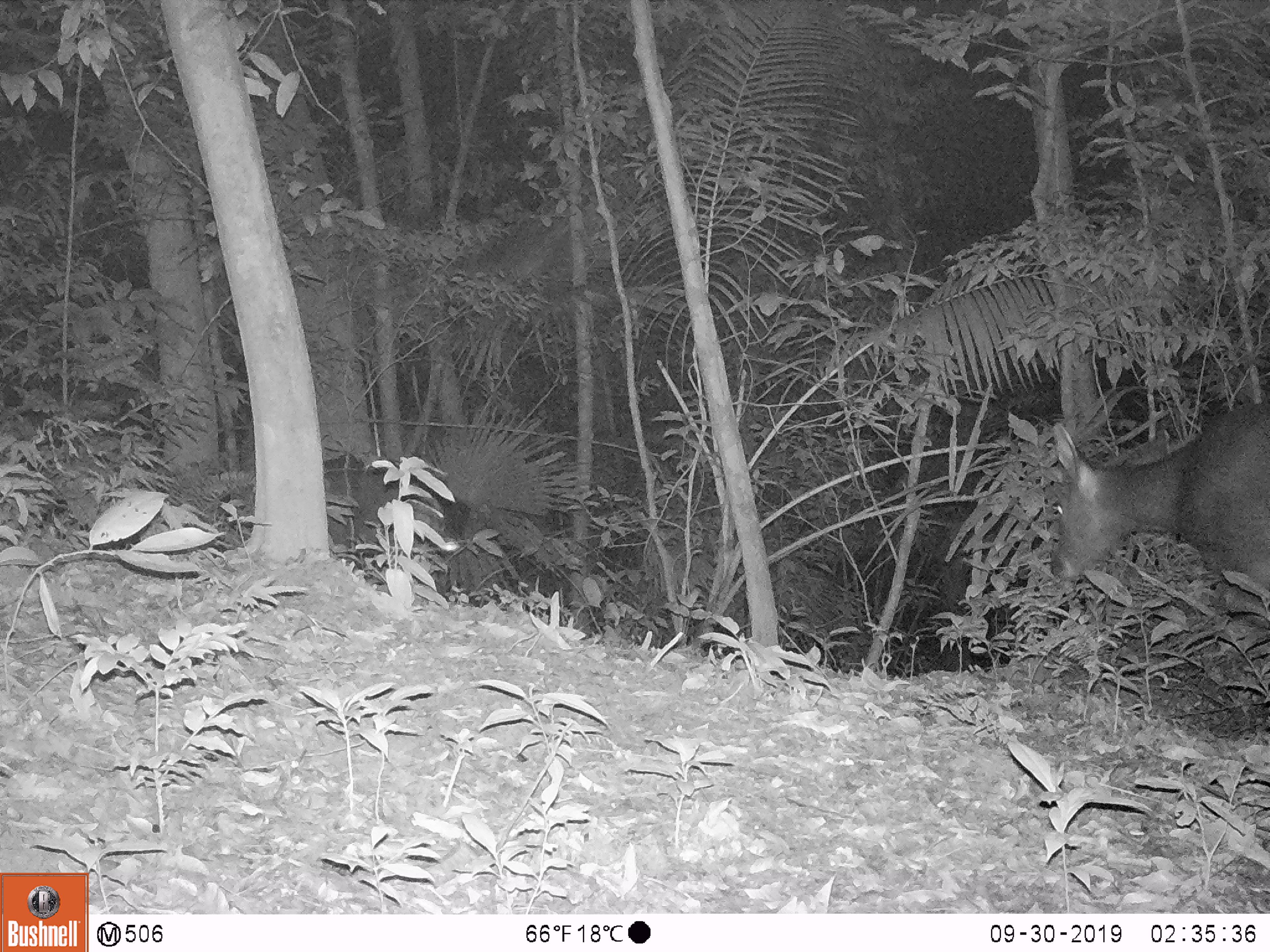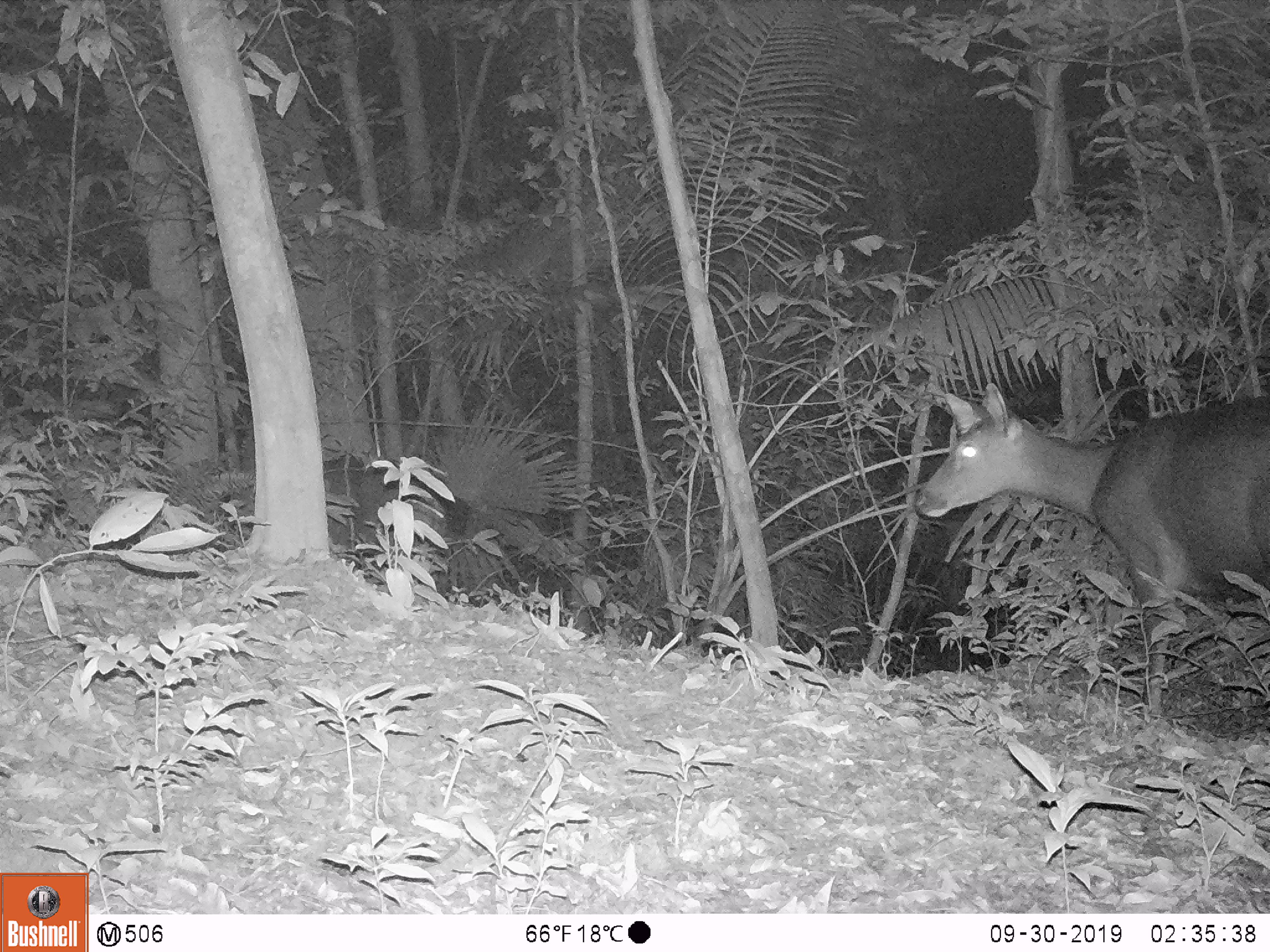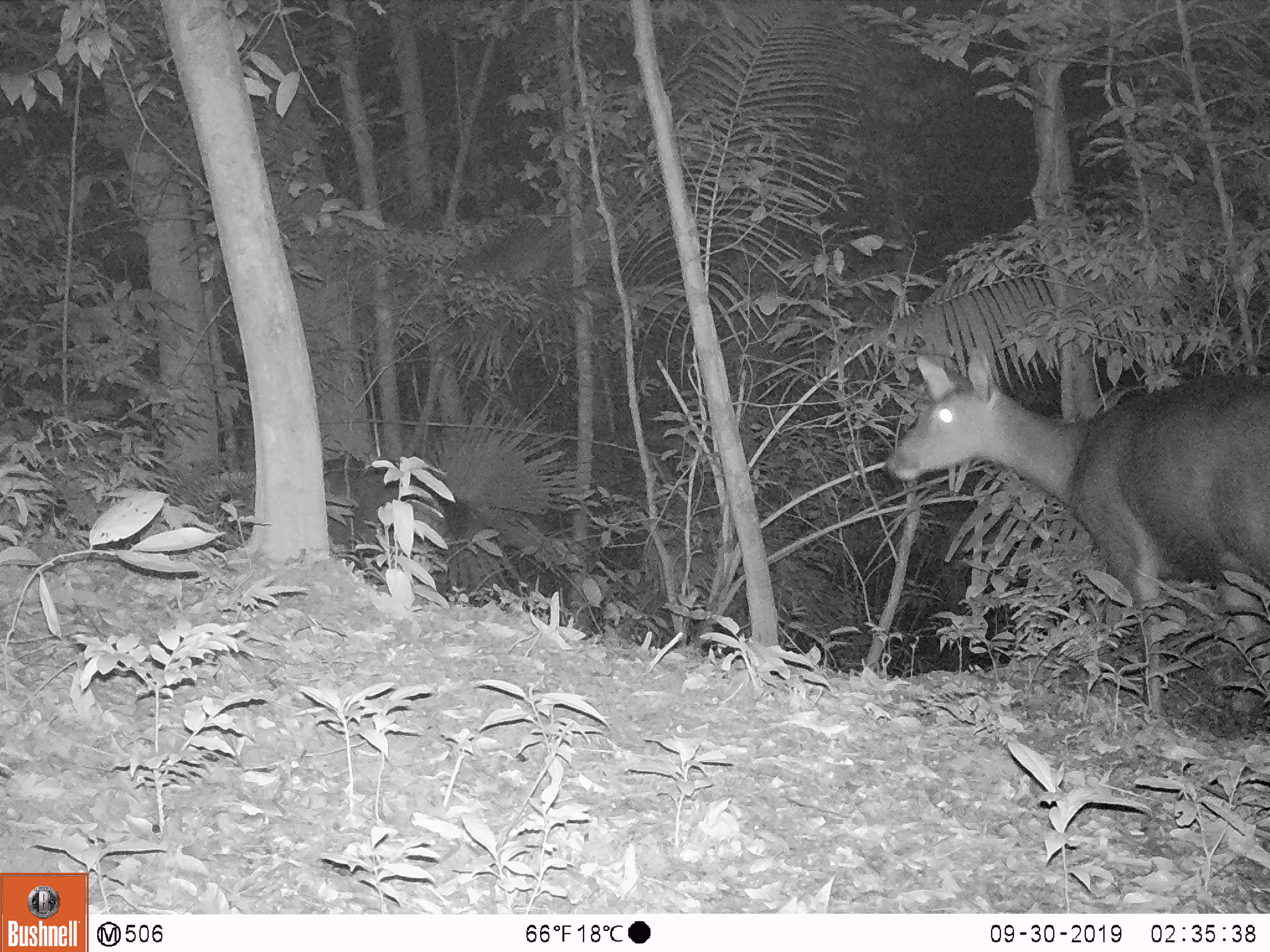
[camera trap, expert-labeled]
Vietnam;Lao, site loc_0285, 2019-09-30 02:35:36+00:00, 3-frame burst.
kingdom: Animalia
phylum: Chordata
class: Mammalia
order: Artiodactyla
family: Cervidae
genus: Rusa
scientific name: Rusa unicolor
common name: sambar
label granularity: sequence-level